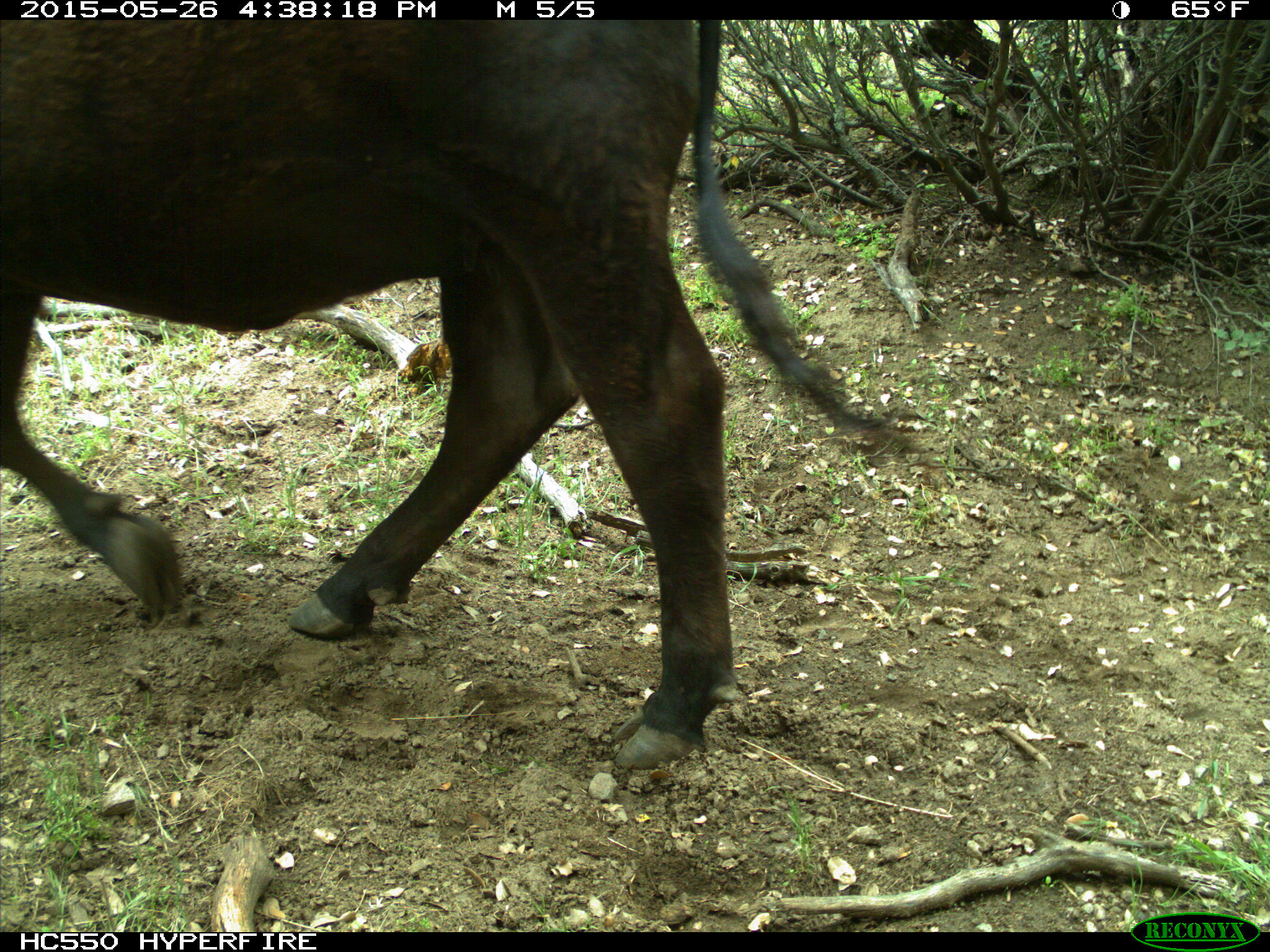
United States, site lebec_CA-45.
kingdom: Animalia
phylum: Chordata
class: Mammalia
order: Artiodactyla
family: Bovidae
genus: Bos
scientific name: Bos taurus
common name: domestic cow